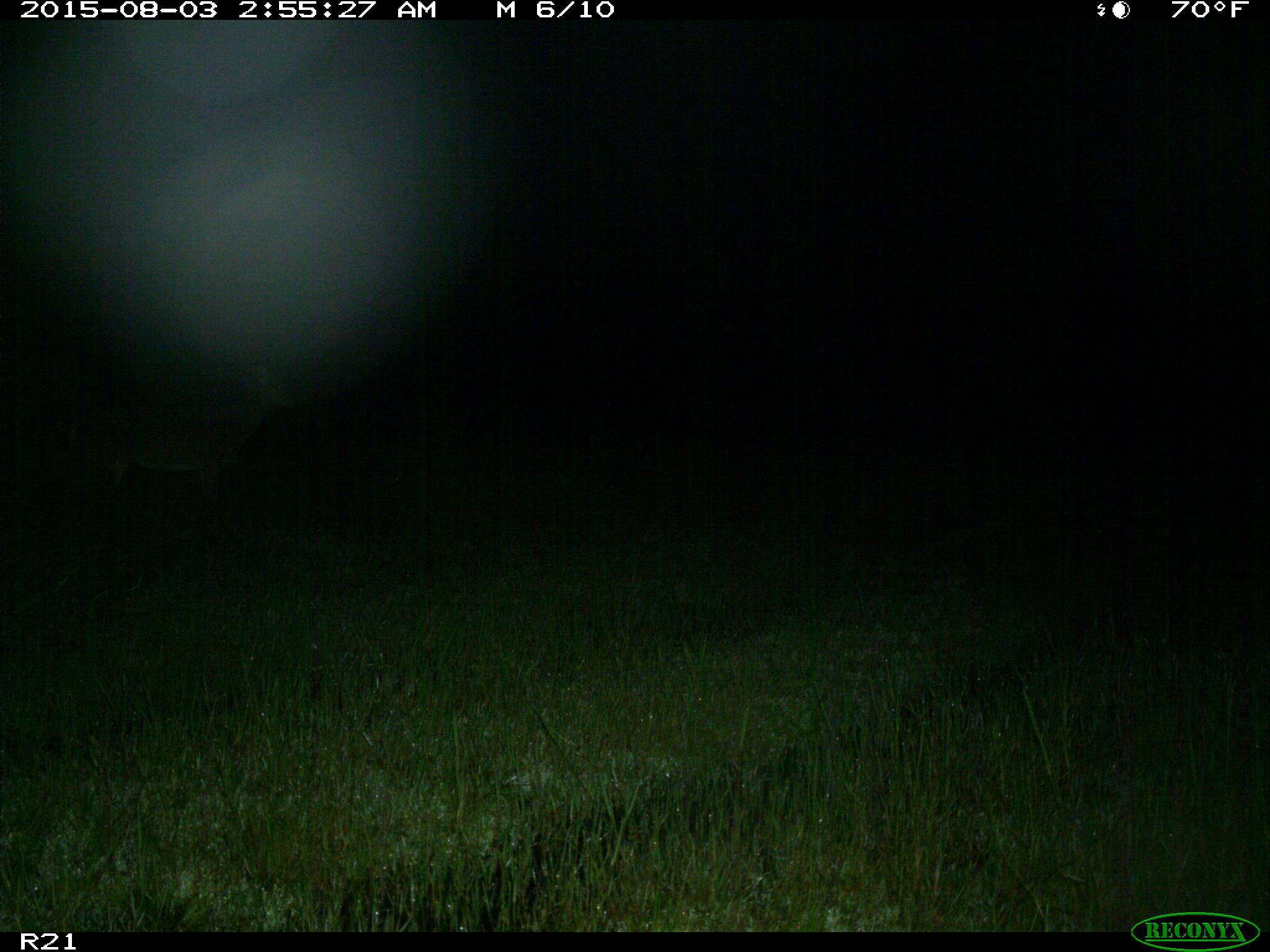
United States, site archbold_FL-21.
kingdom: Animalia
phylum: Chordata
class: Mammalia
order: Artiodactyla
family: Cervidae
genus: Odocoileus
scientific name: Odocoileus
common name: deer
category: unidentified deer